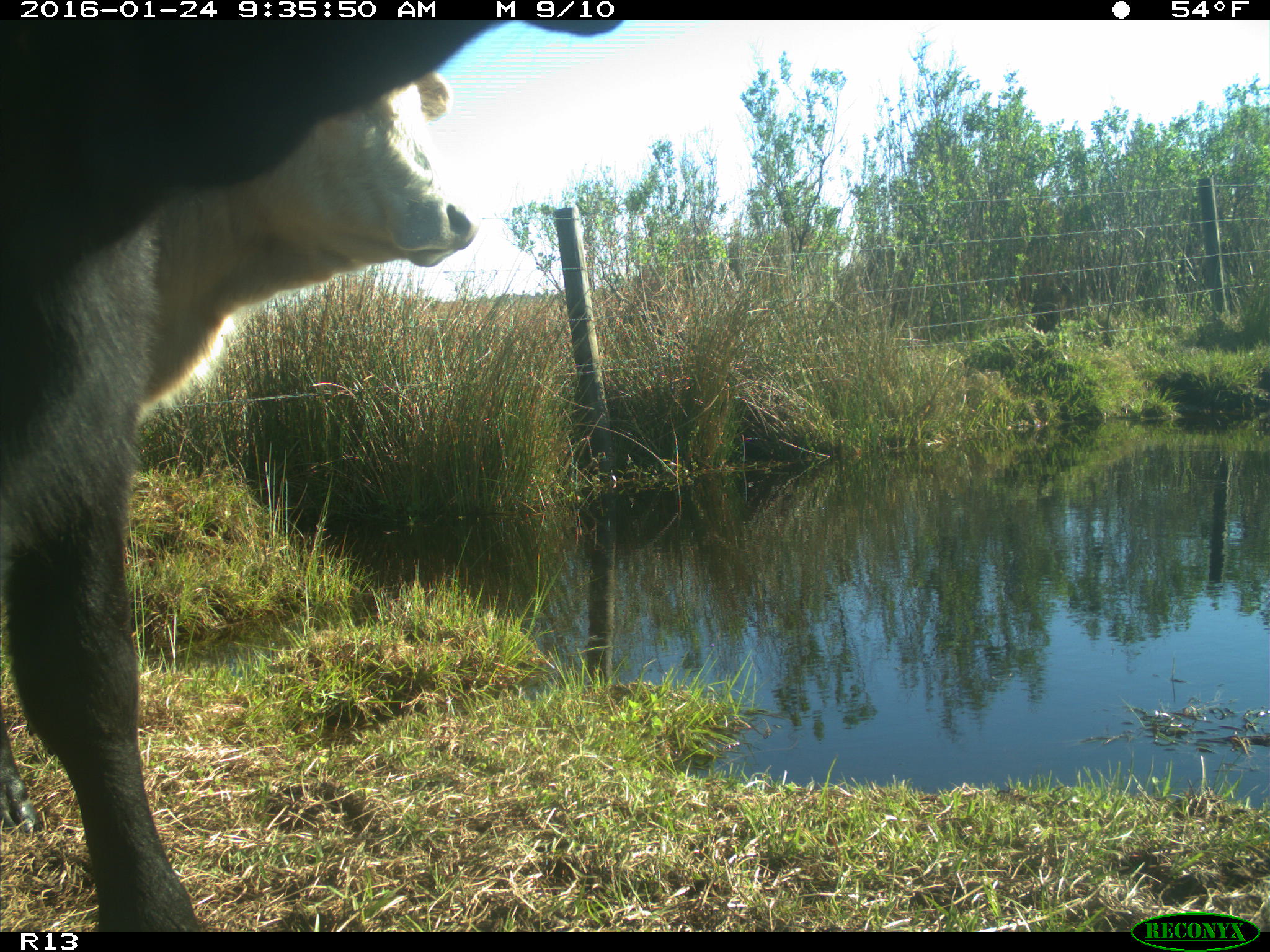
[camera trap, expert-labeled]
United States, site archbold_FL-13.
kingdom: Animalia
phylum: Chordata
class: Mammalia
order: Artiodactyla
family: Bovidae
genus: Bos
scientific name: Bos taurus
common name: domestic cow